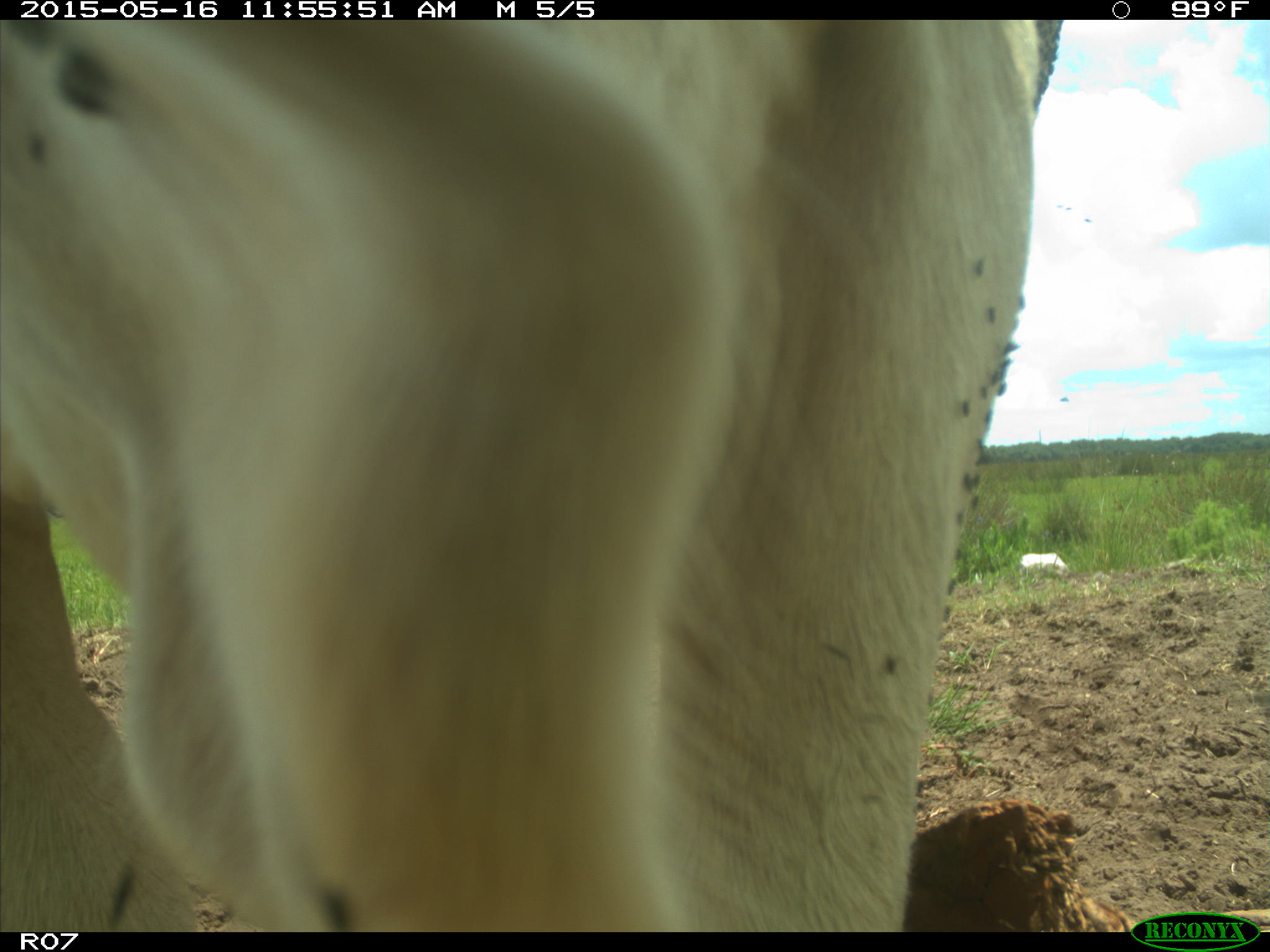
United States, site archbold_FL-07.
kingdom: Animalia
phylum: Chordata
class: Mammalia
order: Artiodactyla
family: Bovidae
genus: Bos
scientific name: Bos taurus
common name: domestic cow